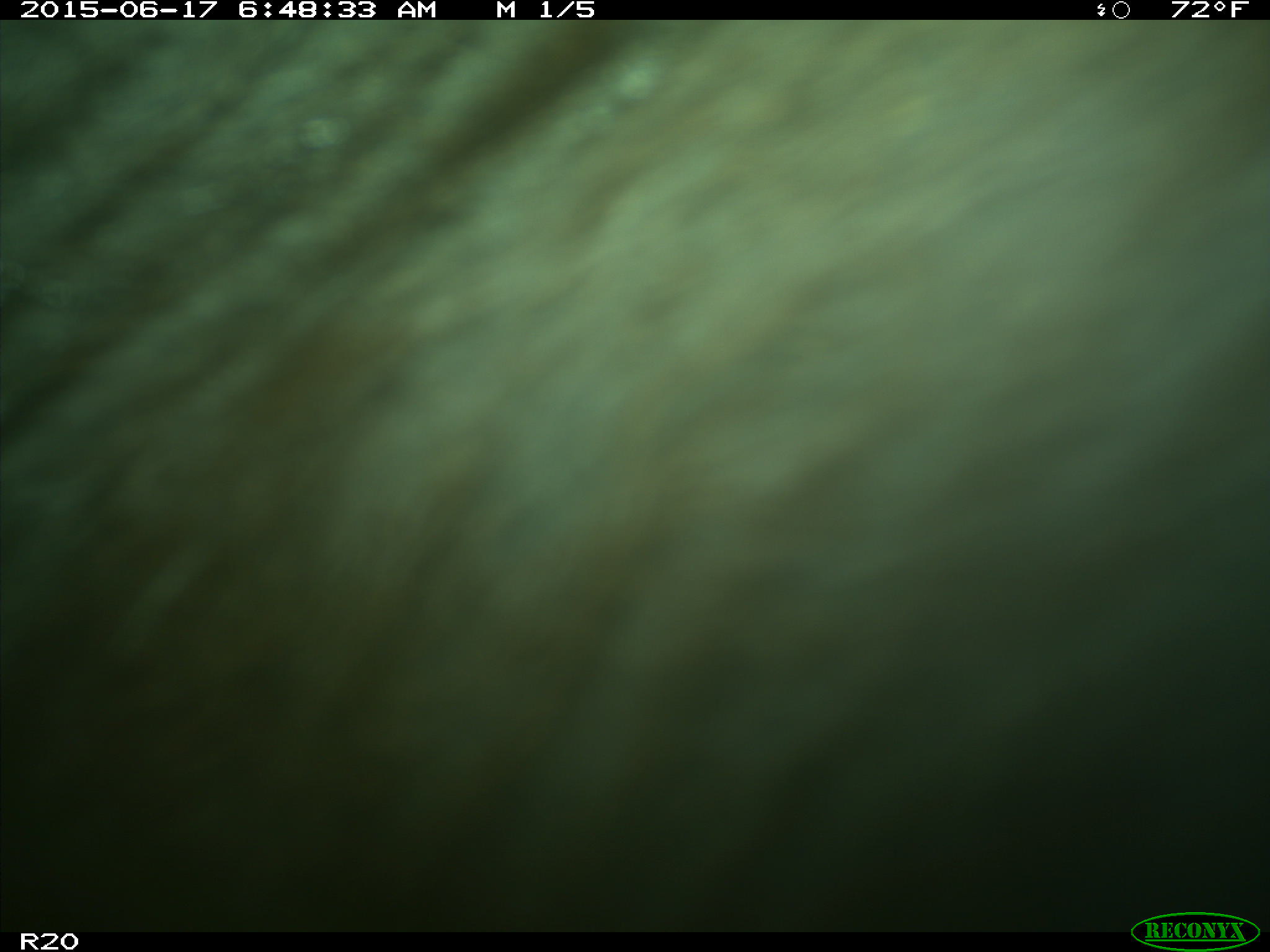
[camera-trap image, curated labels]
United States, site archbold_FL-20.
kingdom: Animalia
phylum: Chordata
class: Mammalia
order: Artiodactyla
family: Bovidae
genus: Bos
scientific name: Bos taurus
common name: domestic cow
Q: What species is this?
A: Bos taurus (domestic cow).